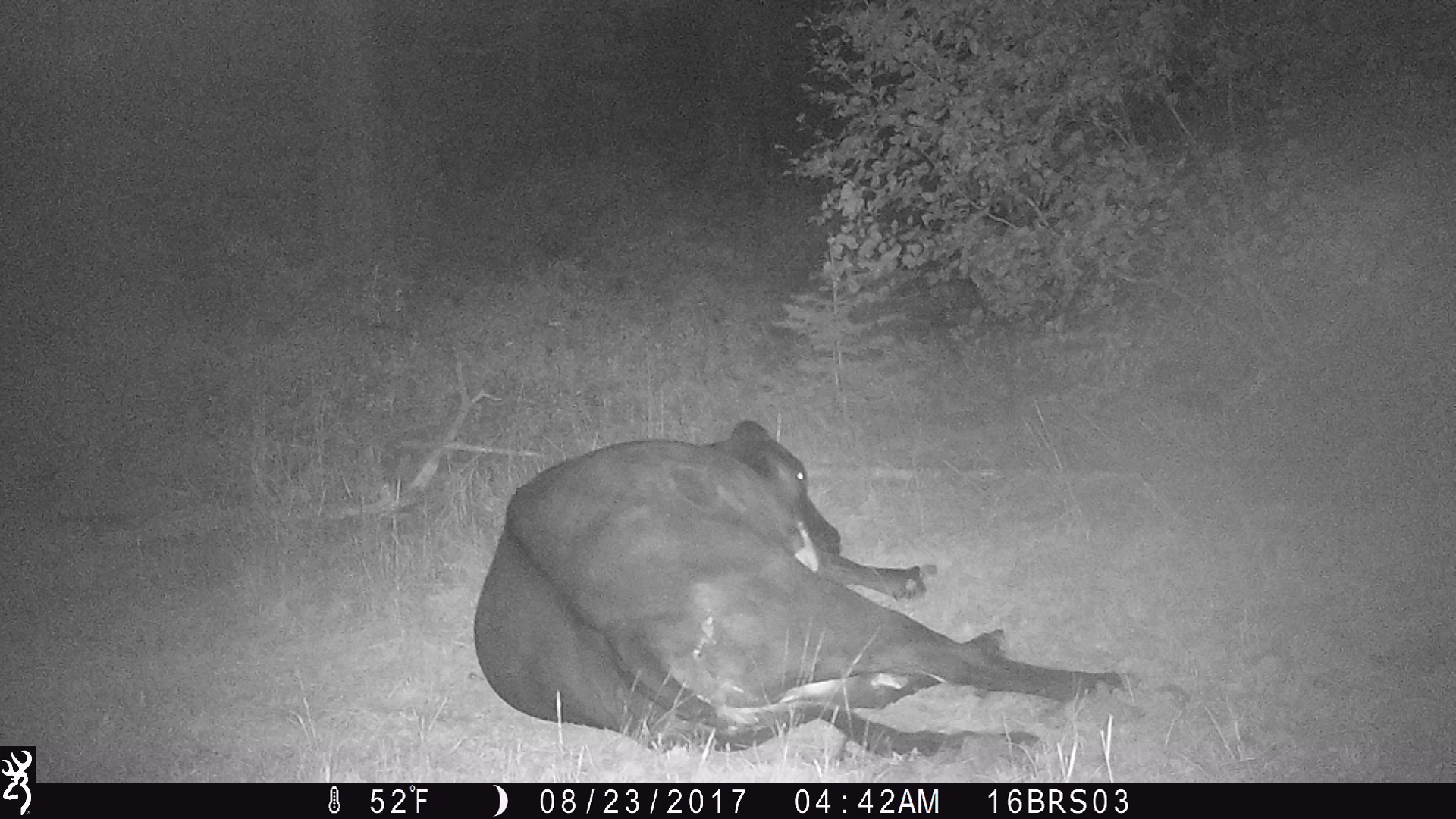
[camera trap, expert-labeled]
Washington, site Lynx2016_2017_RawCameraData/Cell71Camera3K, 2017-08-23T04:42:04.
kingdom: Animalia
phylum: Chordata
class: Mammalia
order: Artiodactyla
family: Bovidae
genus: Bos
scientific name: Bos taurus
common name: domestic cattle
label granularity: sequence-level